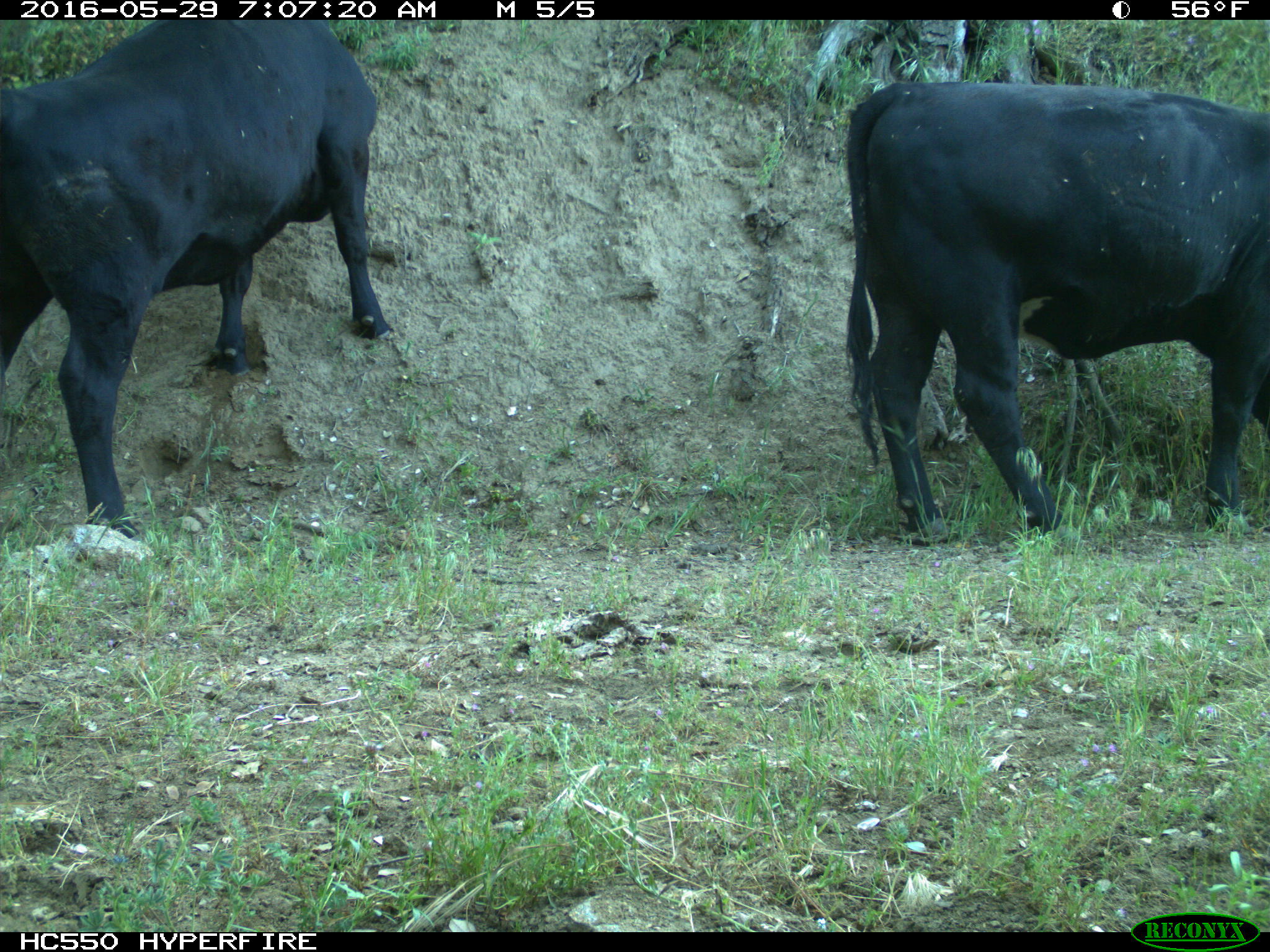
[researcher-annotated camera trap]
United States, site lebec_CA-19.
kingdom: Animalia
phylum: Chordata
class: Mammalia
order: Artiodactyla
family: Bovidae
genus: Bos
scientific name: Bos taurus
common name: domestic cow